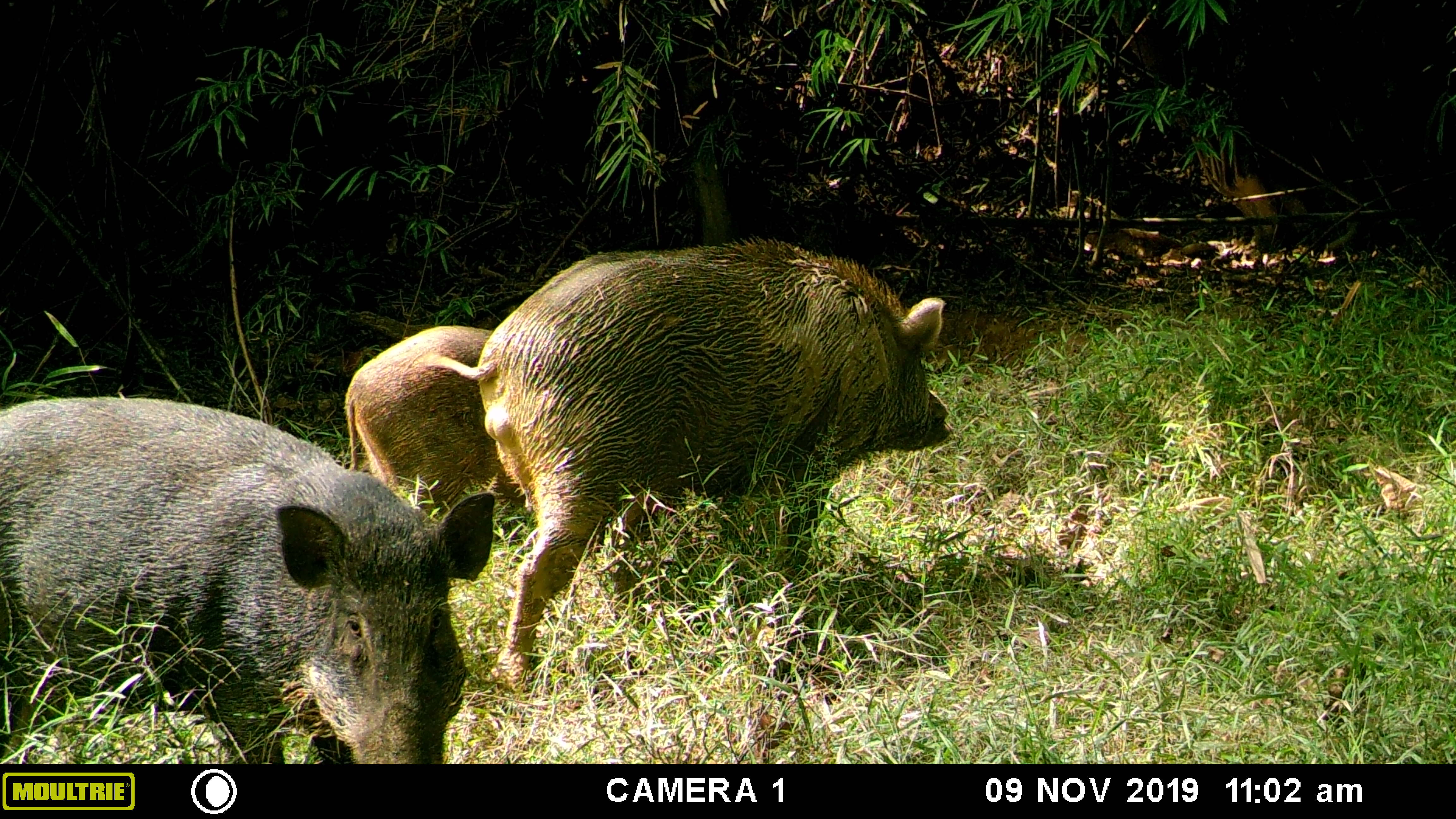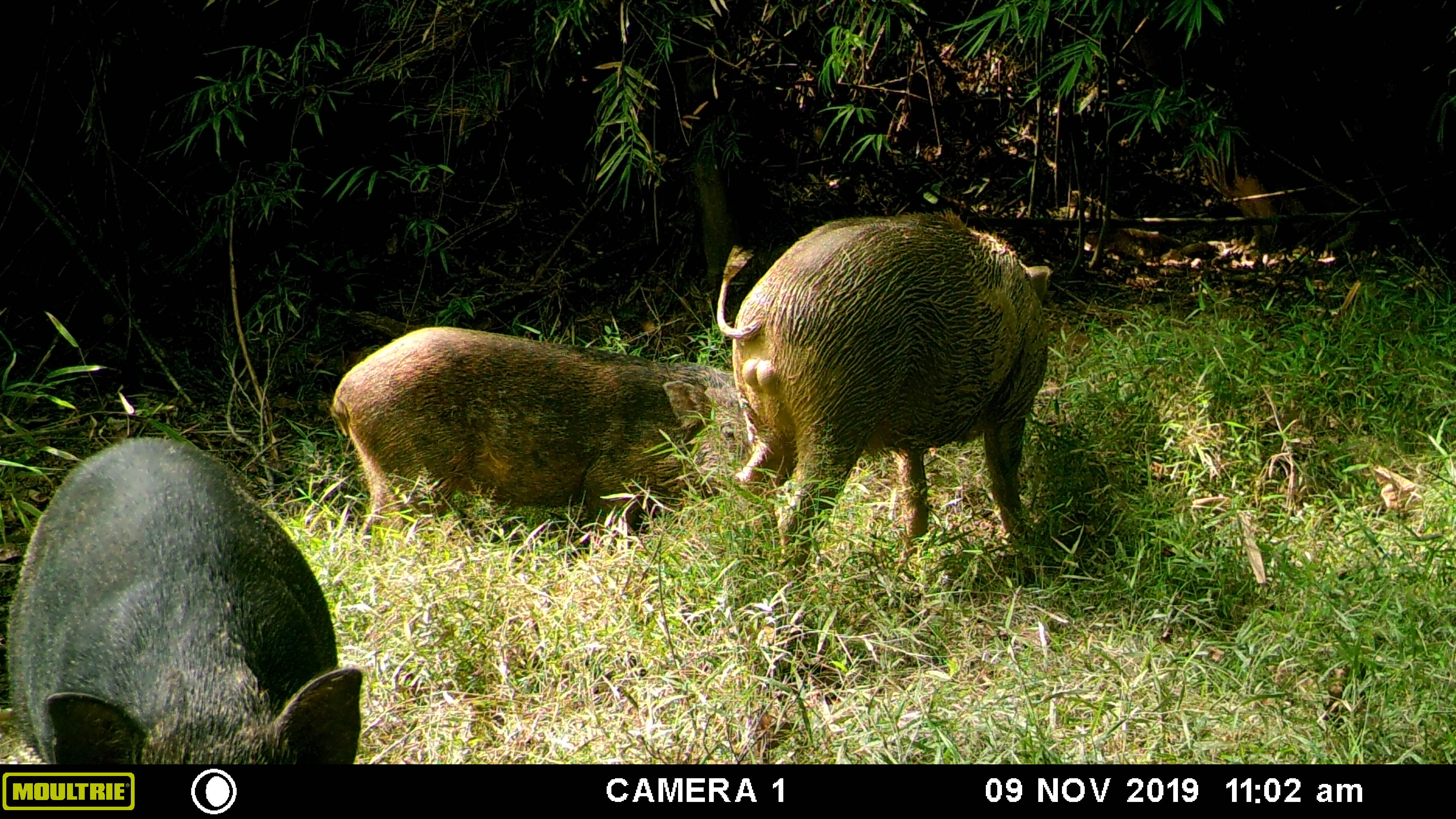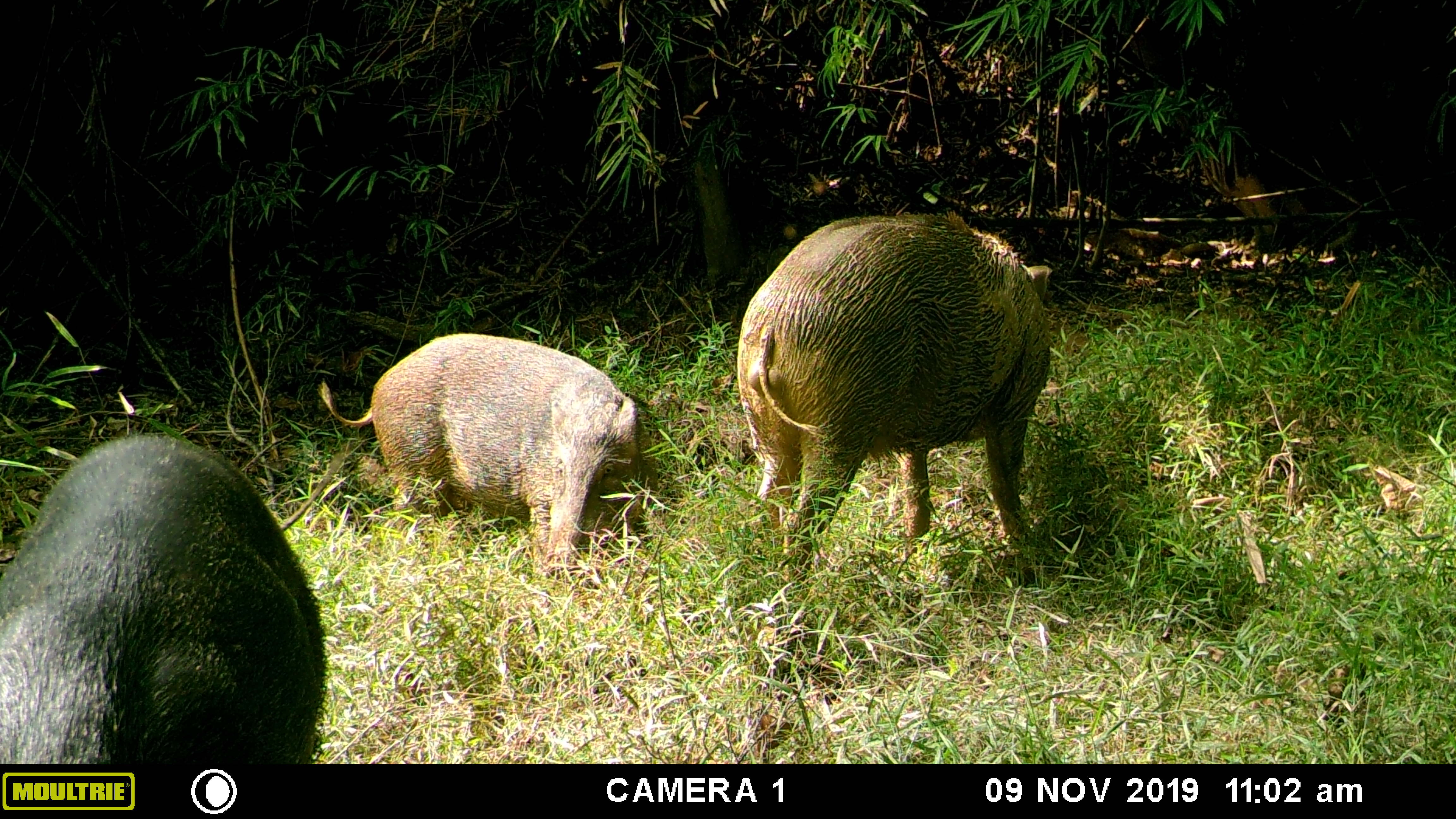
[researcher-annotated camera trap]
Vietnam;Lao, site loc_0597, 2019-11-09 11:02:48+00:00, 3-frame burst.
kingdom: Animalia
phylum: Chordata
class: Mammalia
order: Artiodactyla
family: Suidae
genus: Sus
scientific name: Sus scrofa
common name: eurasian wild pig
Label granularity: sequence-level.